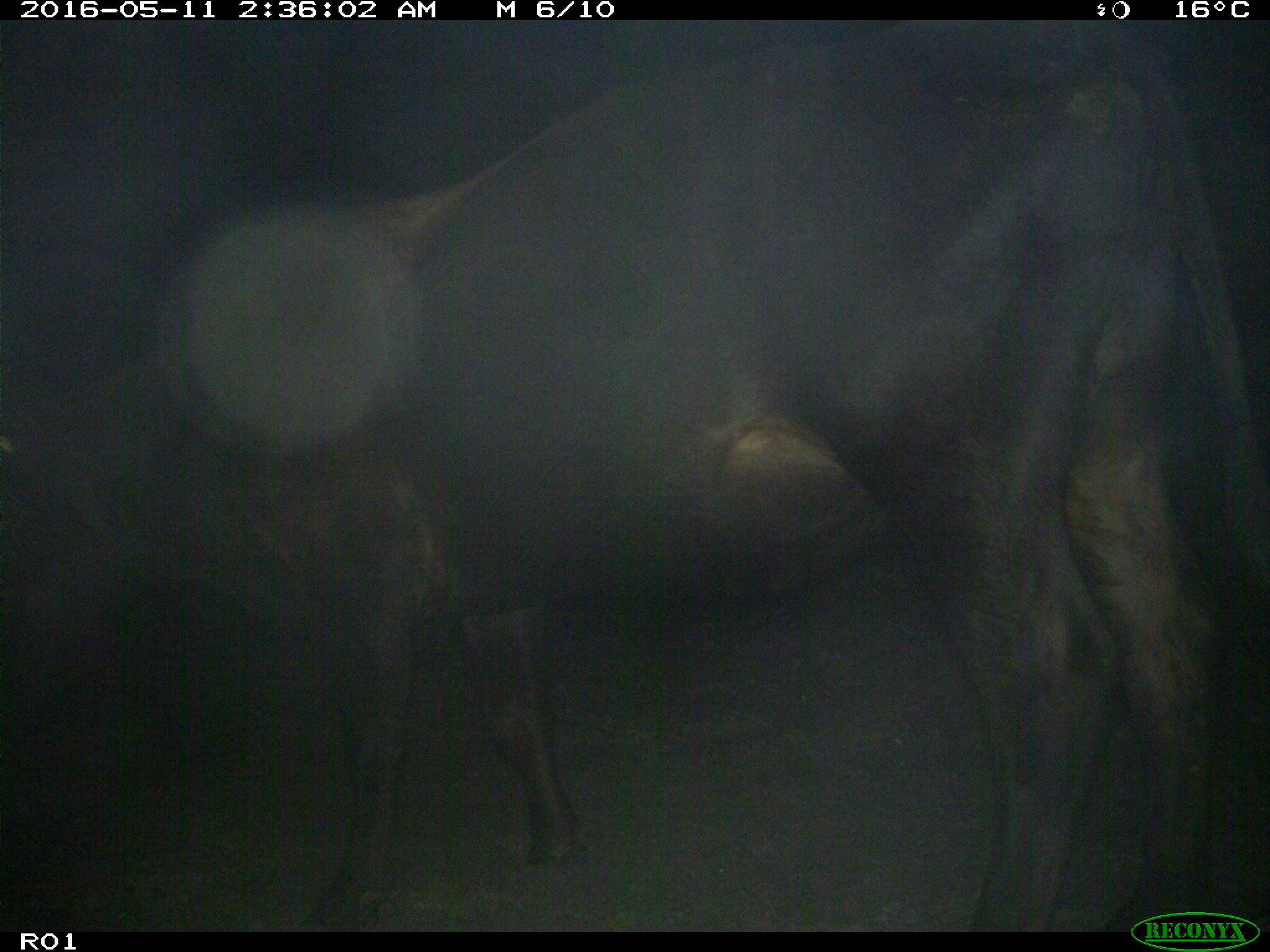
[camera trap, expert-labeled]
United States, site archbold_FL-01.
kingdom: Animalia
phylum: Chordata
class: Mammalia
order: Artiodactyla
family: Bovidae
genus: Bos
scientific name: Bos taurus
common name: domestic cow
Bos taurus (domestic cow).